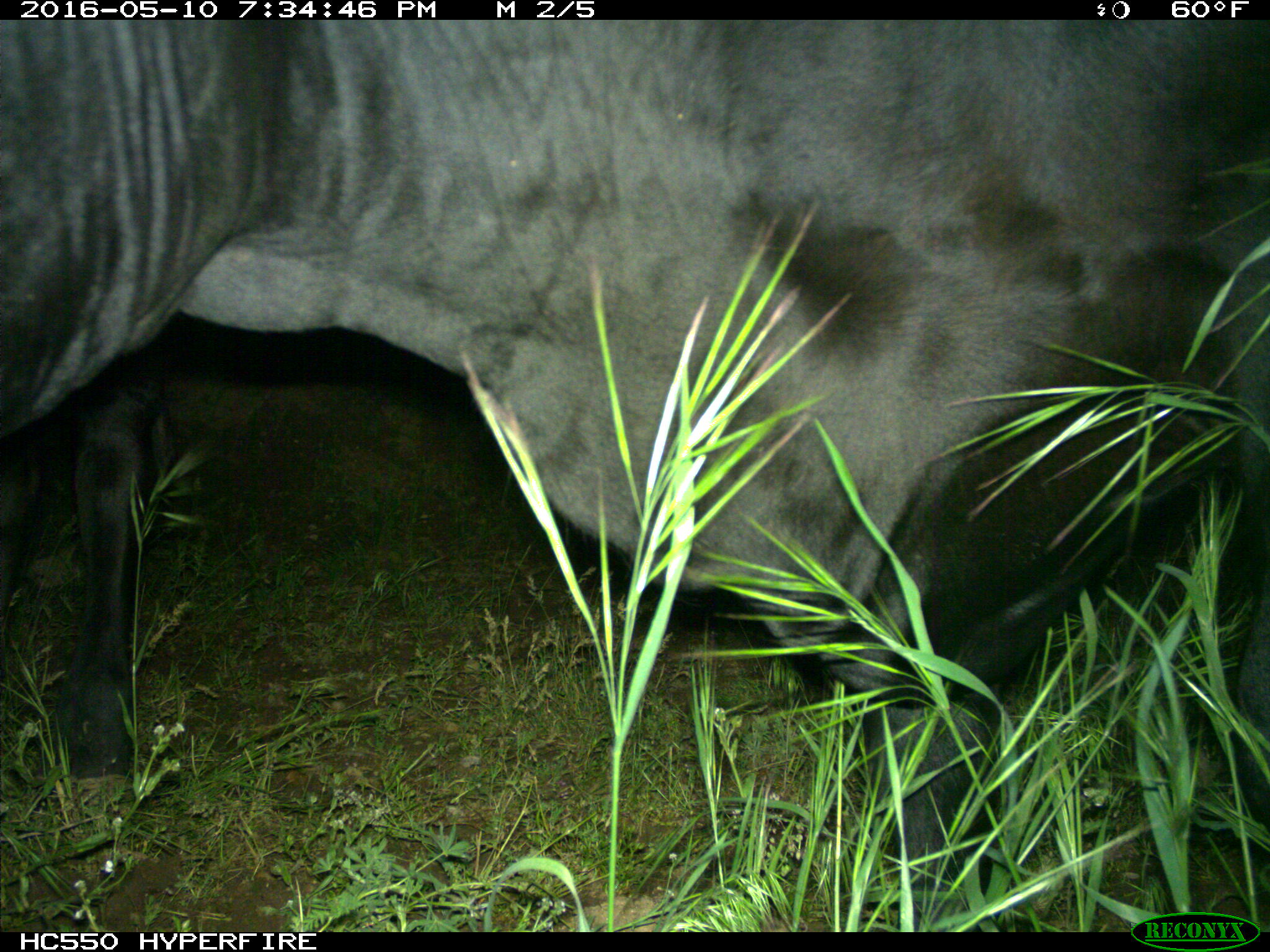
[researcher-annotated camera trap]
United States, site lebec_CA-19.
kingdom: Animalia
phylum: Chordata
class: Mammalia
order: Artiodactyla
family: Bovidae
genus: Bos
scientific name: Bos taurus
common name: domestic cow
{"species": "Bos taurus (domestic cow)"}